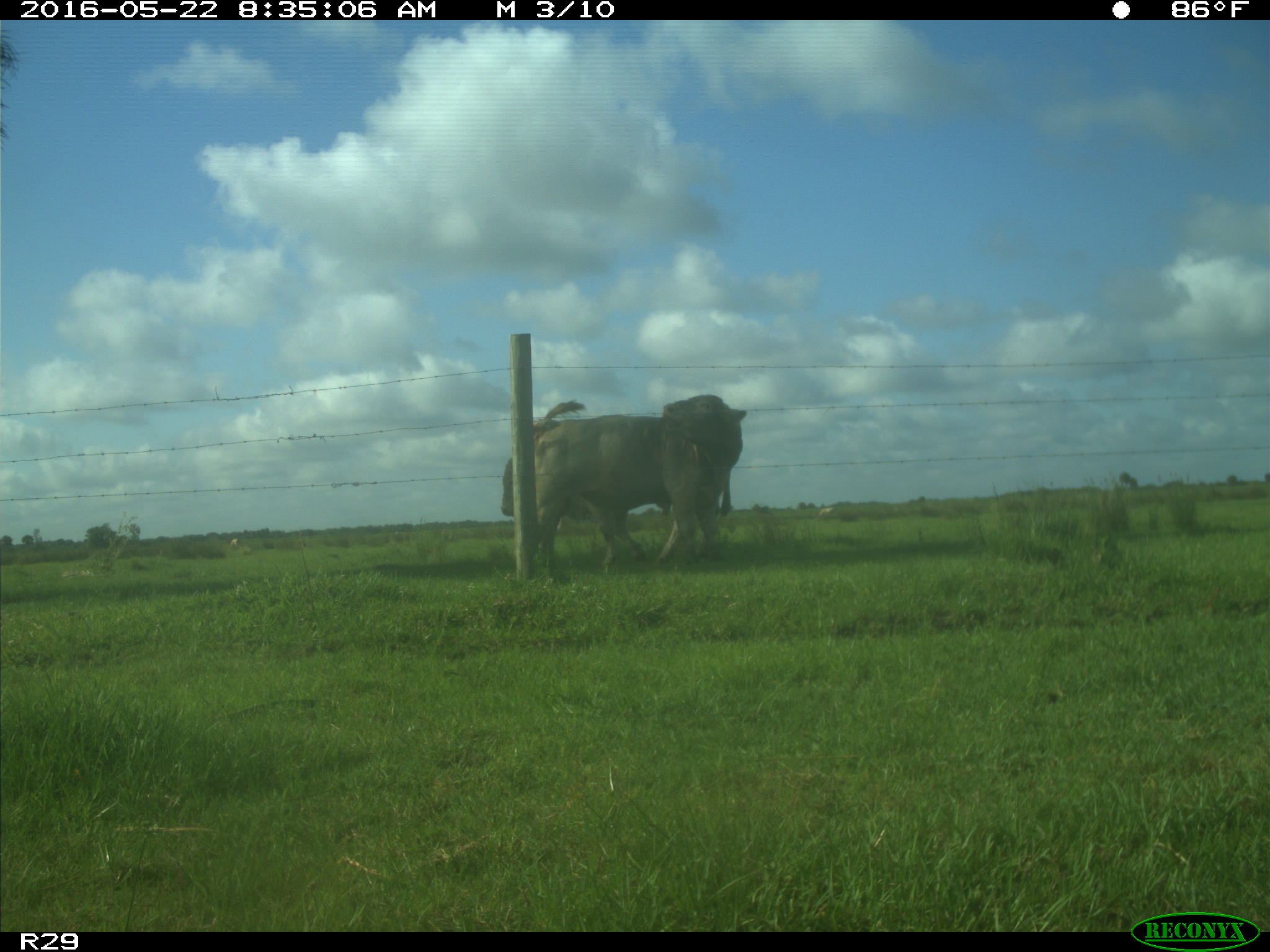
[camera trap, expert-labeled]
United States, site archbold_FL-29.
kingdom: Animalia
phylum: Chordata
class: Mammalia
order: Artiodactyla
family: Bovidae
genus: Bos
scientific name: Bos taurus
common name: domestic cow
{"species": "Bos taurus (domestic cow)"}